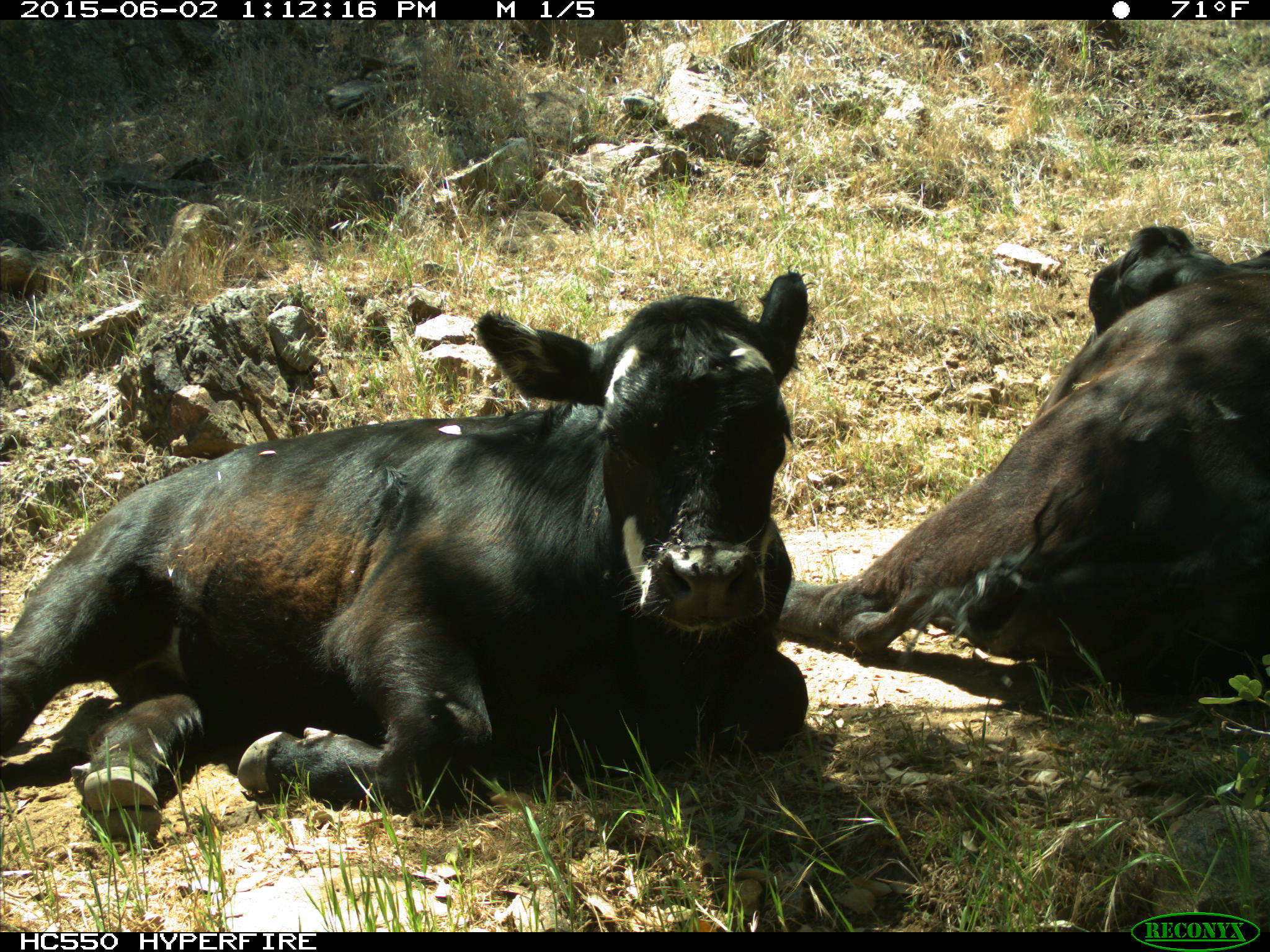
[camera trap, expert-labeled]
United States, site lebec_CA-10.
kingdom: Animalia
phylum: Chordata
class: Mammalia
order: Artiodactyla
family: Bovidae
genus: Bos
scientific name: Bos taurus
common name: domestic cow